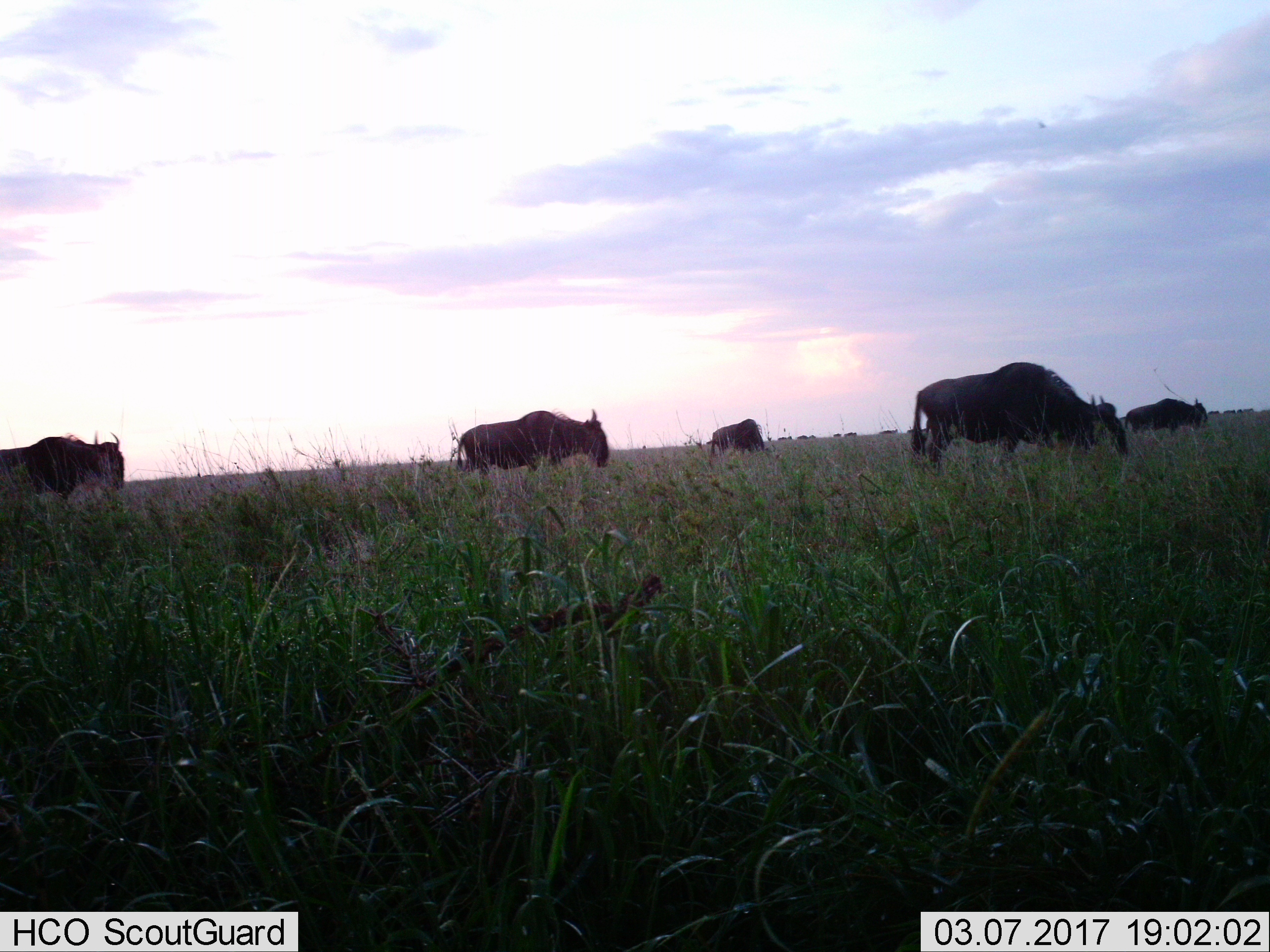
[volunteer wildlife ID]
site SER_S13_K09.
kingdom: Animalia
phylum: Chordata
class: Mammalia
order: Artiodactyla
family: Bovidae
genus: Connochaetes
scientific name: Connochaetes taurinus taurinus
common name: blue wildebeest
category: wildebeestblue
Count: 5.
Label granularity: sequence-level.